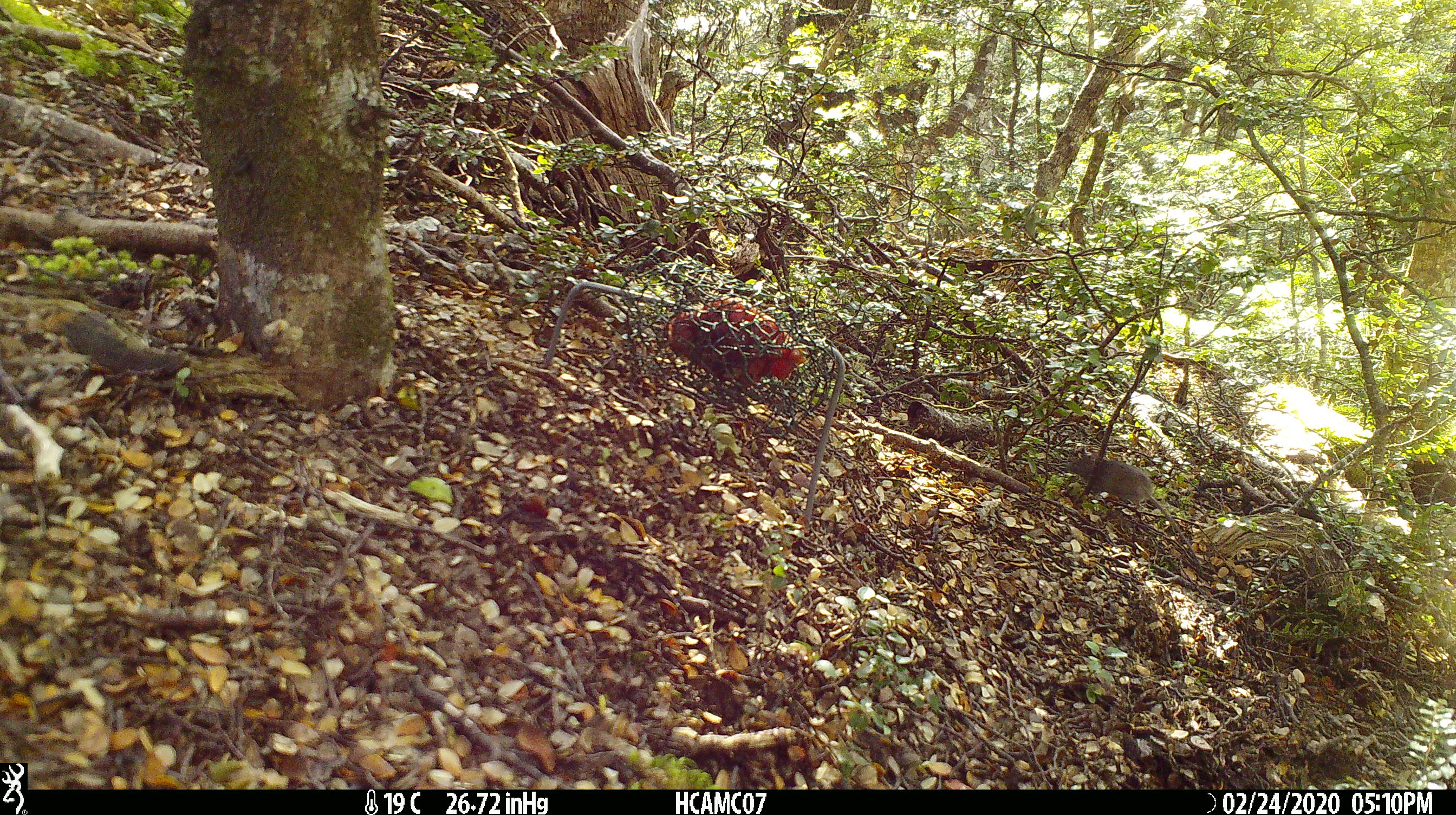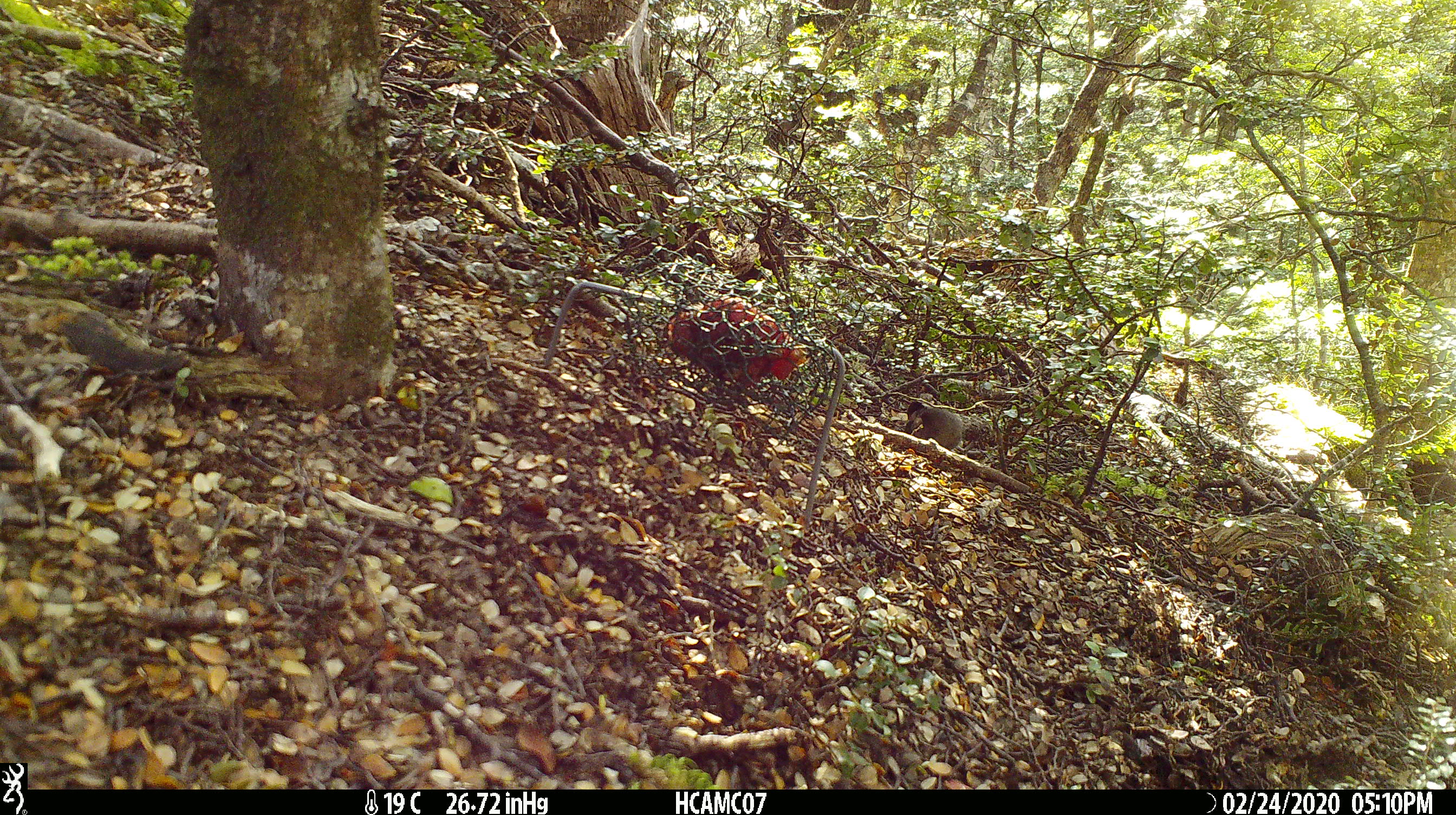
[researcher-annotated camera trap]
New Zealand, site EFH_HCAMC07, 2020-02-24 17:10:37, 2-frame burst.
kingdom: Animalia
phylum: Chordata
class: Mammalia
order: Rodentia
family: Muridae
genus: Mus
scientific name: Mus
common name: mouse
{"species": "mouse (Mus)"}